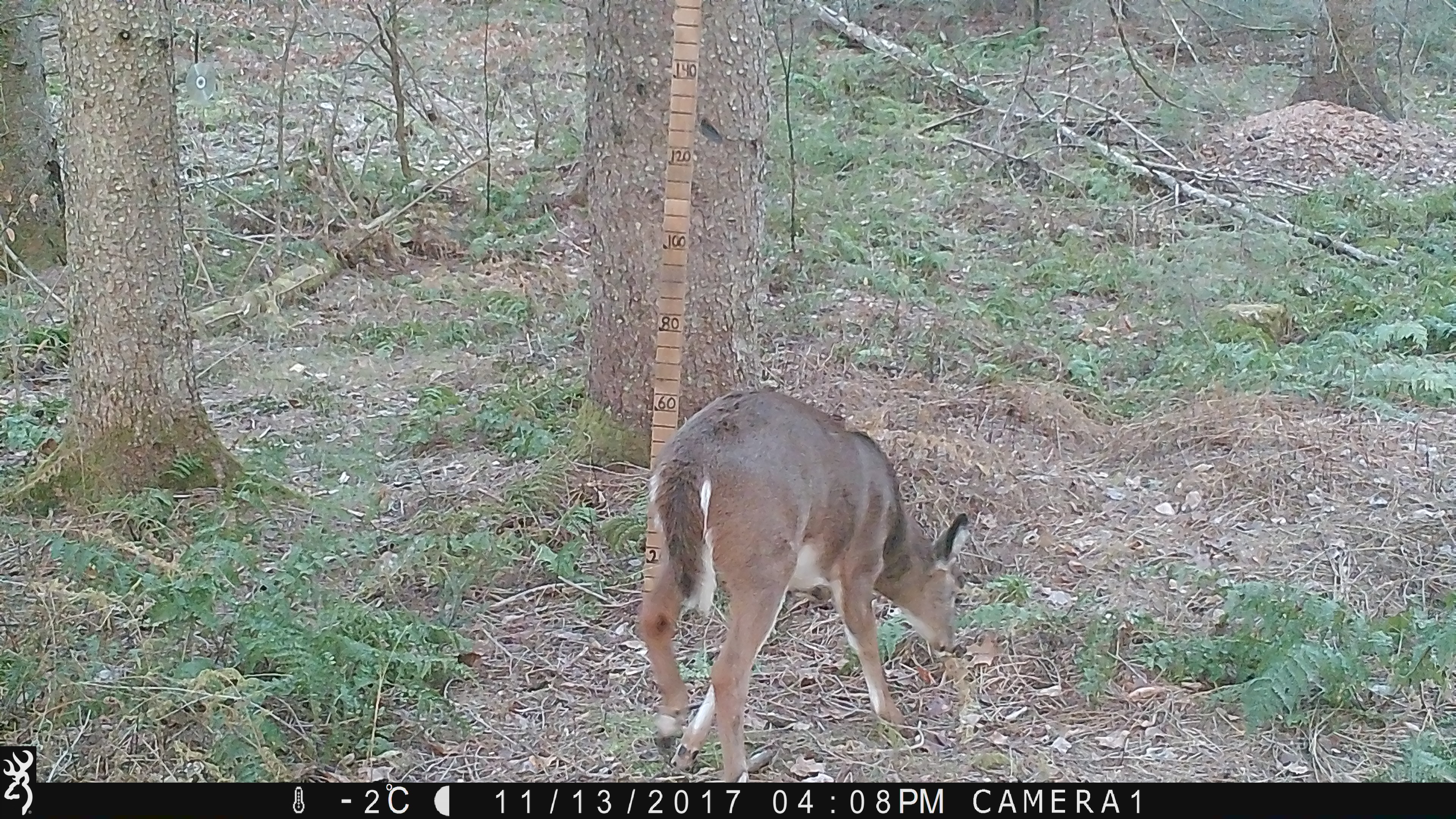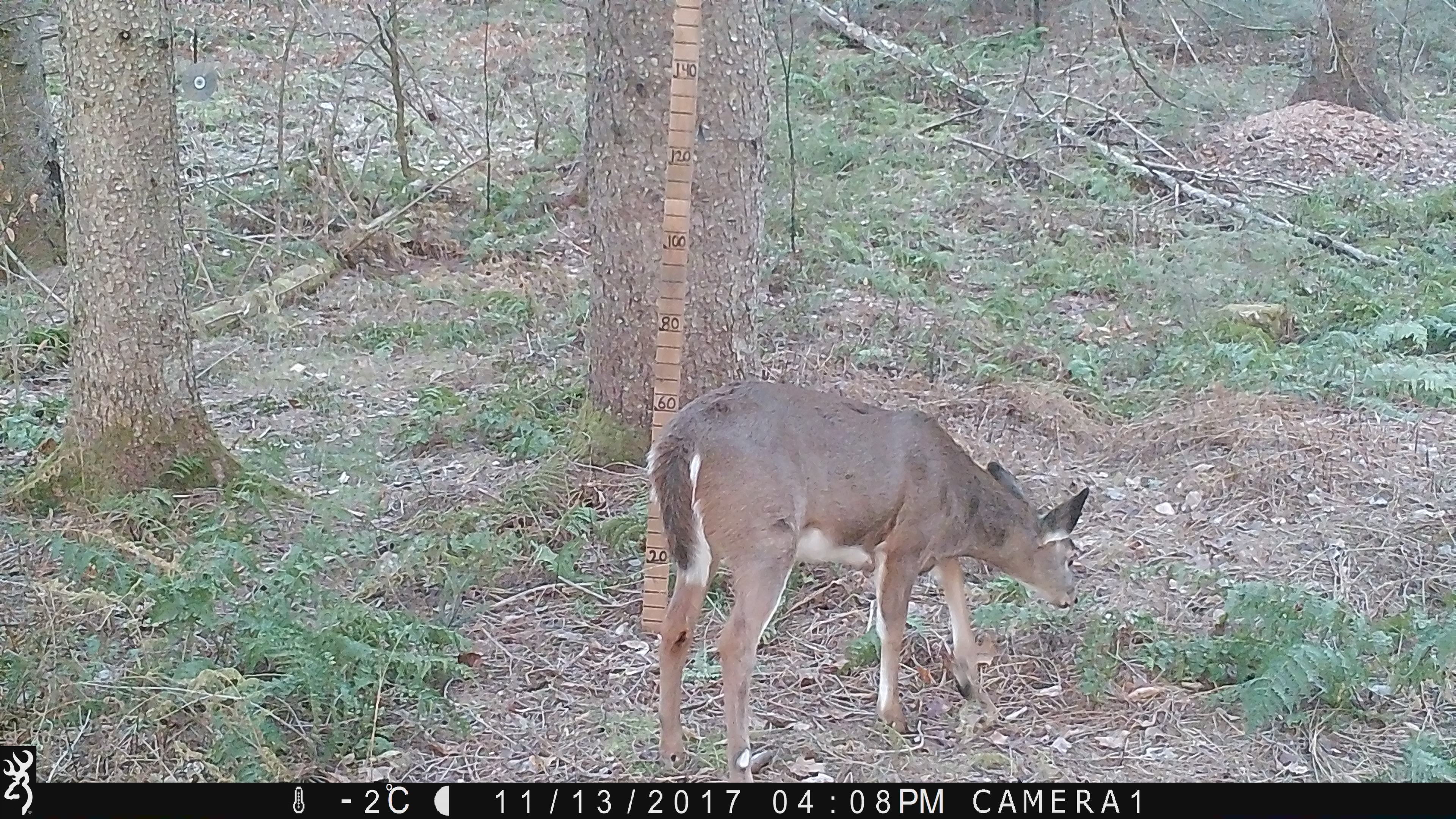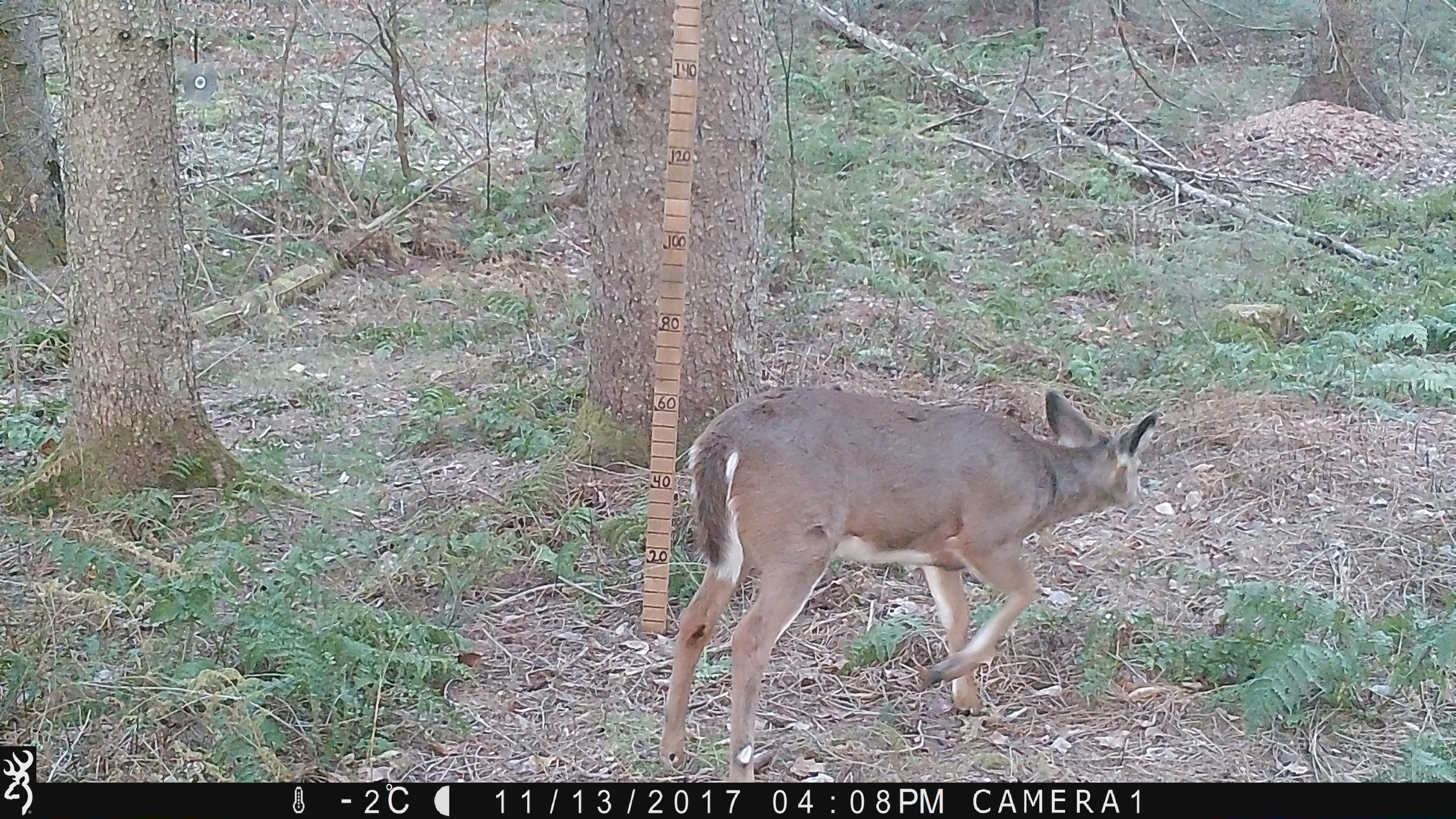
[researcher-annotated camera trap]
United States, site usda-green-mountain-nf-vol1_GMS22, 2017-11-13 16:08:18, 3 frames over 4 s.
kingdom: Animalia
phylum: Chordata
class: Mammalia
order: Artiodactyla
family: Cervidae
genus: Odocoileus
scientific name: Odocoileus virginianus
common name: white-tailed deer